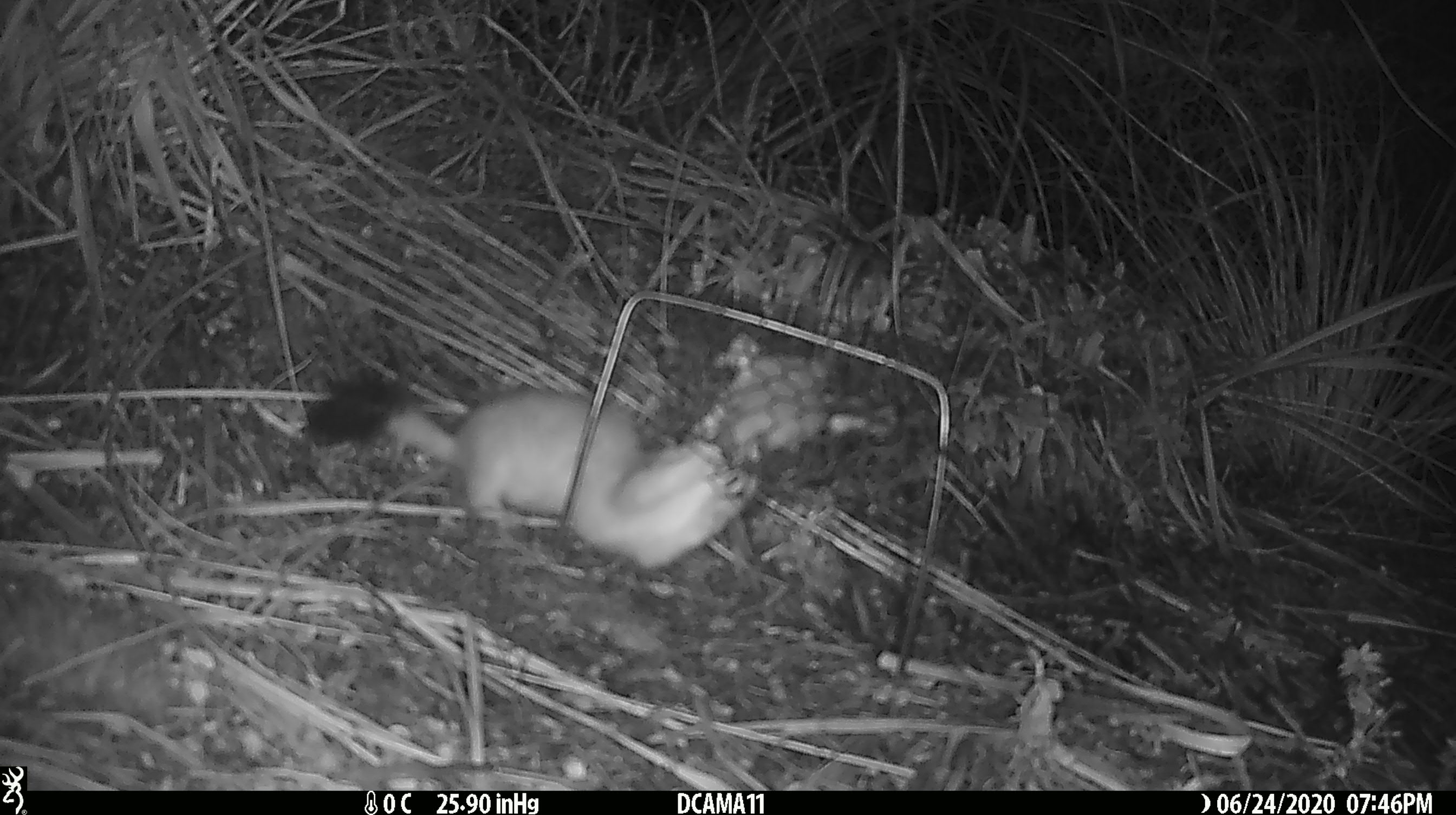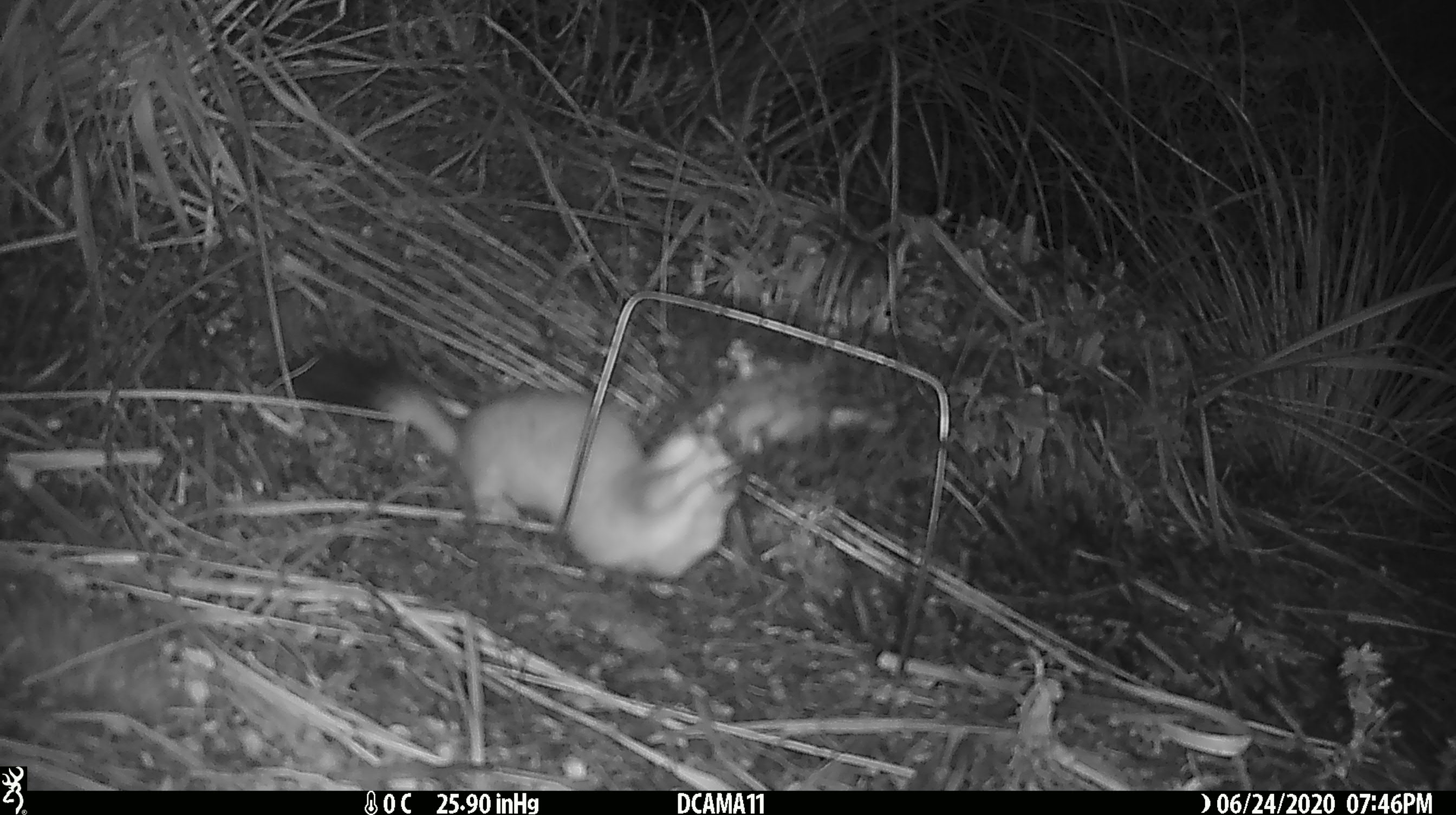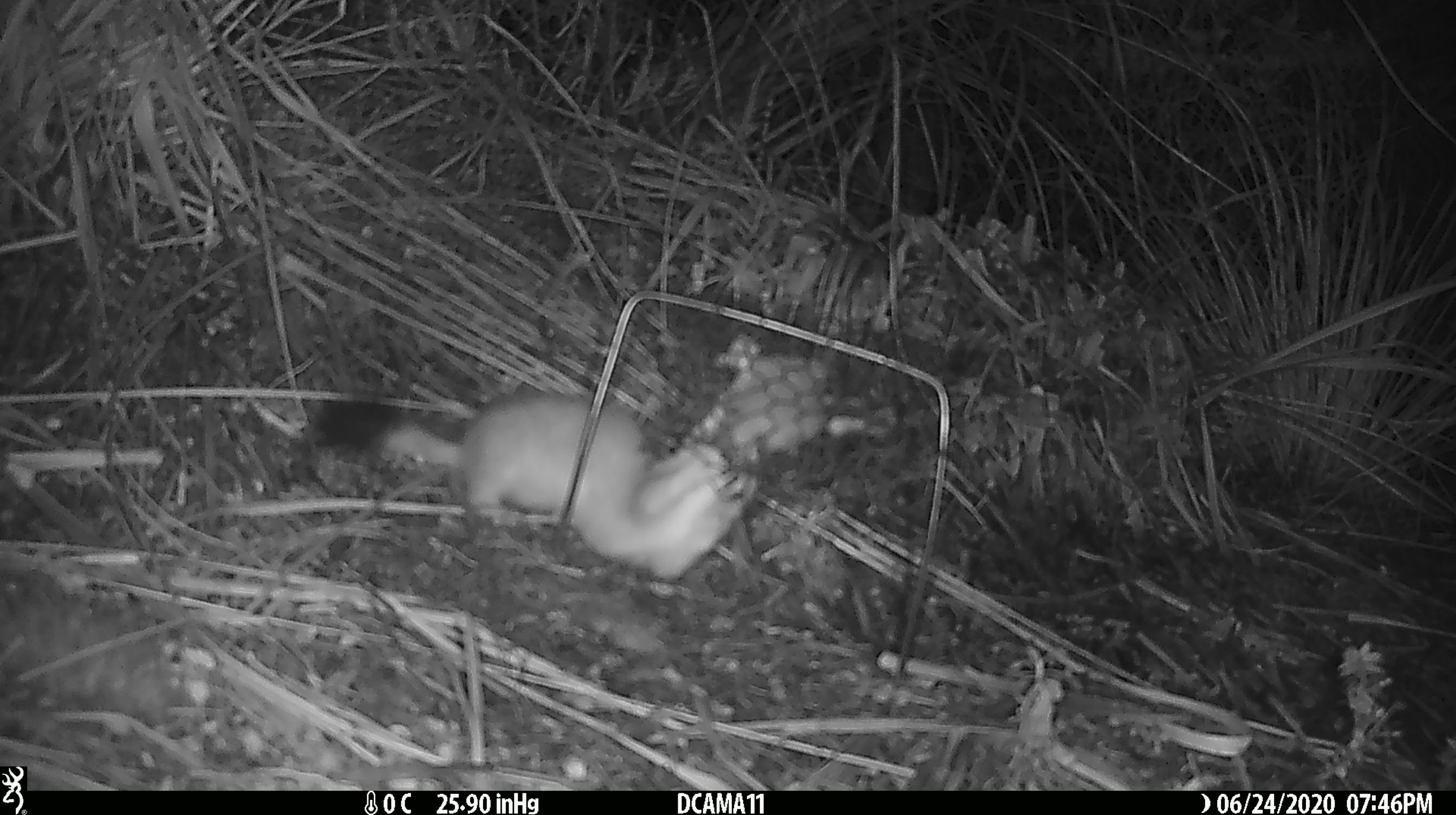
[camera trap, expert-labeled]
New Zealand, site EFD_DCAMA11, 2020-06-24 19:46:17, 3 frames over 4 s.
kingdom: Animalia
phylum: Chordata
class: Mammalia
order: Carnivora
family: Mustelidae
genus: Mustela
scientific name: Mustela erminea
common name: stoat